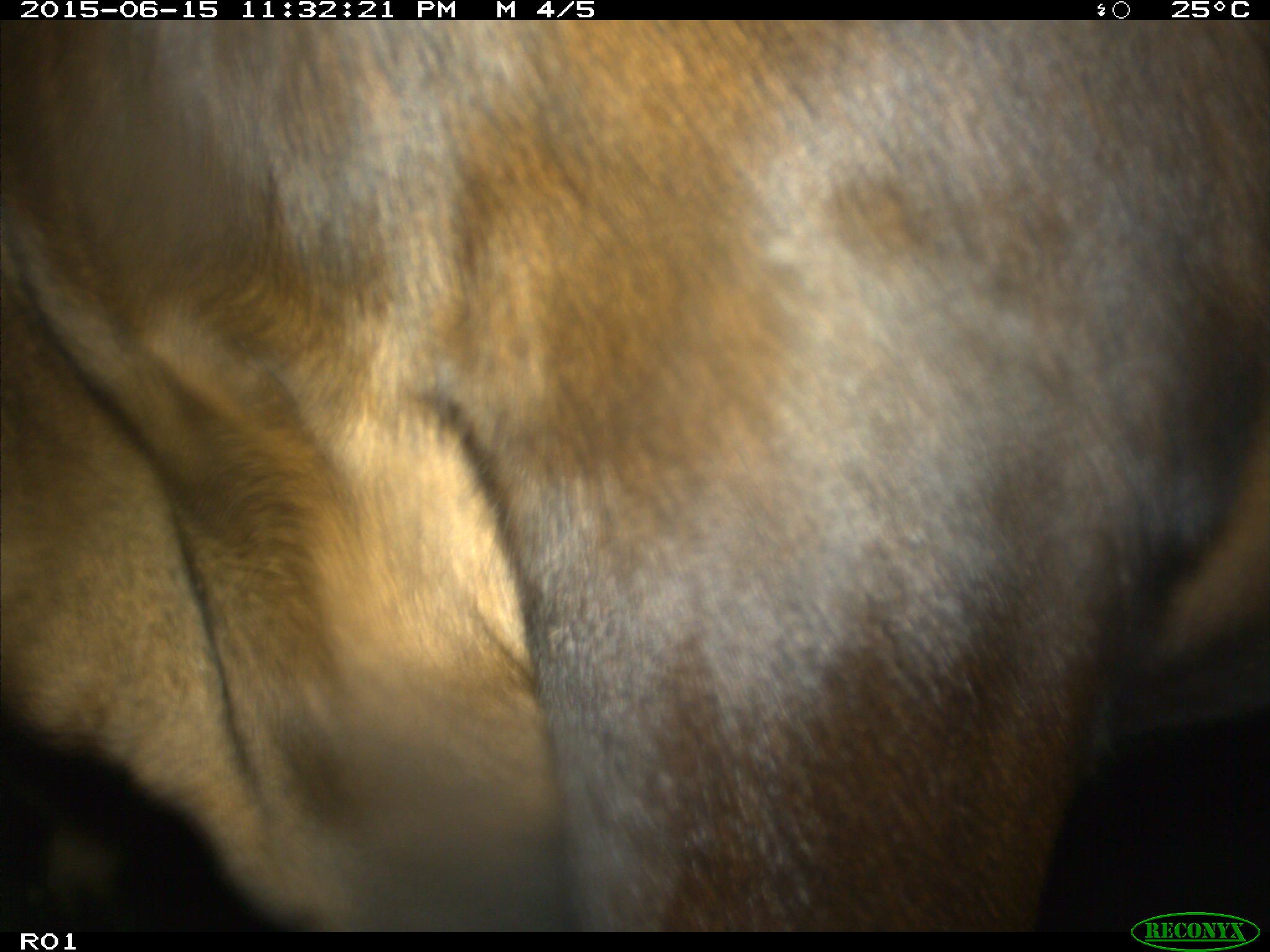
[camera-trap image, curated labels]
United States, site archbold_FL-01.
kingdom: Animalia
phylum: Chordata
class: Mammalia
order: Artiodactyla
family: Bovidae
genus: Bos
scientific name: Bos taurus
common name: domestic cow